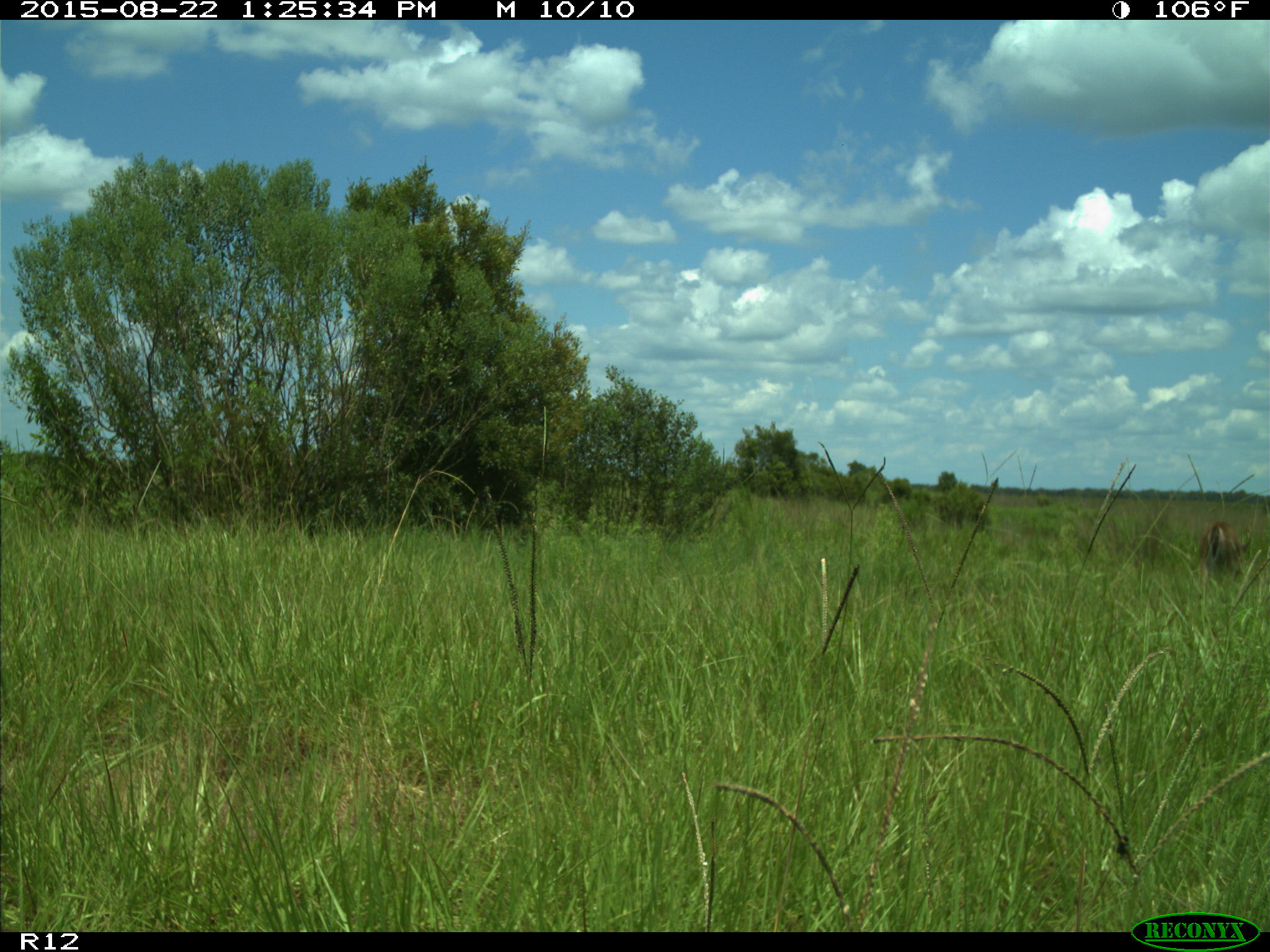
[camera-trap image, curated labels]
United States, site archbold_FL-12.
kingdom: Animalia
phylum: Chordata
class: Mammalia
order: Artiodactyla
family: Cervidae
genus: Odocoileus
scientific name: Odocoileus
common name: deer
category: unidentified deer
Unidentified deer (deer) (Odocoileus).